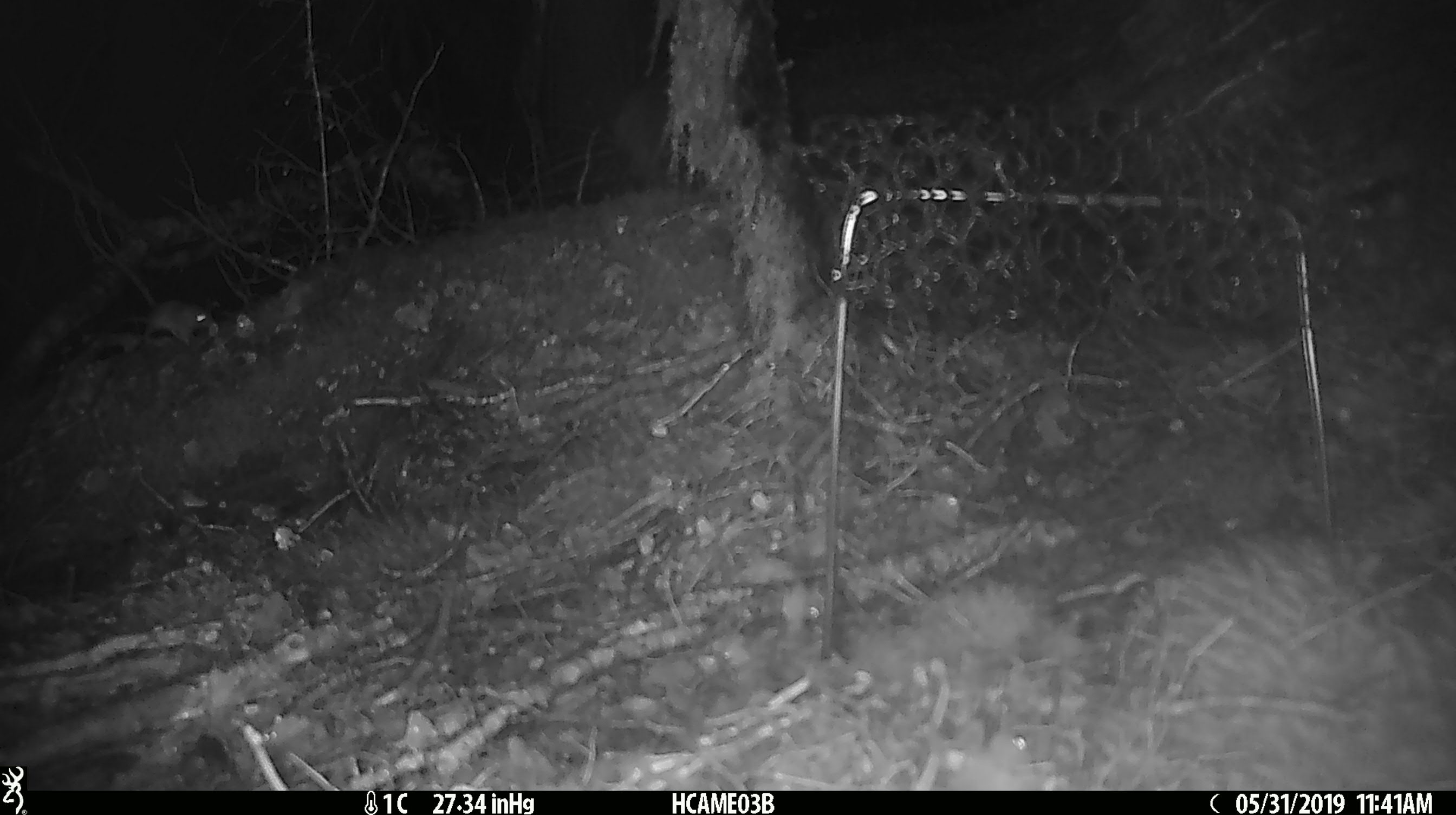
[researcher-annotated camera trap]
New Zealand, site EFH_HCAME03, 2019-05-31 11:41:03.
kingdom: Animalia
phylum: Chordata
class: Mammalia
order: Rodentia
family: Muridae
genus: Mus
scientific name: Mus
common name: mouse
Mouse (Mus).